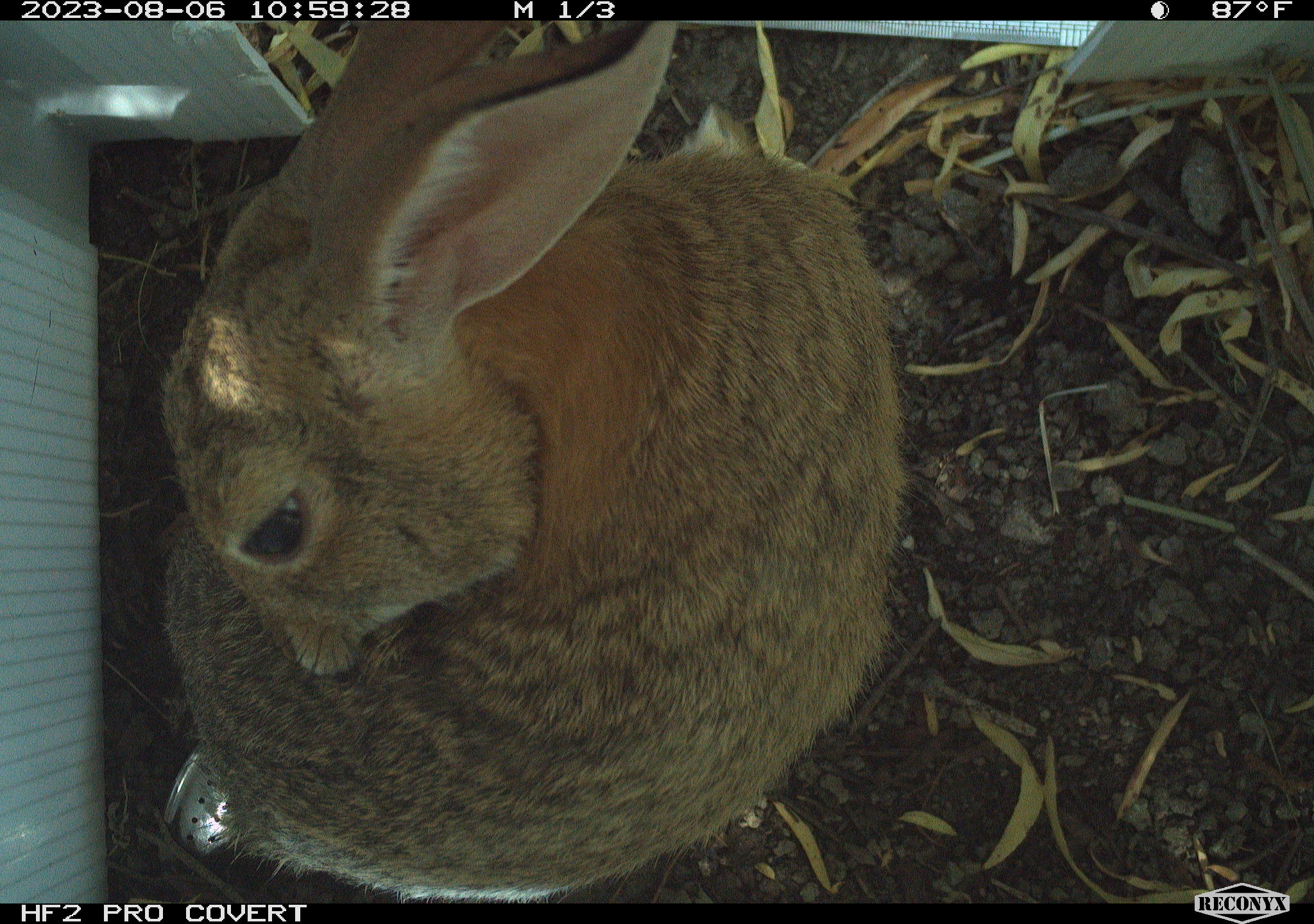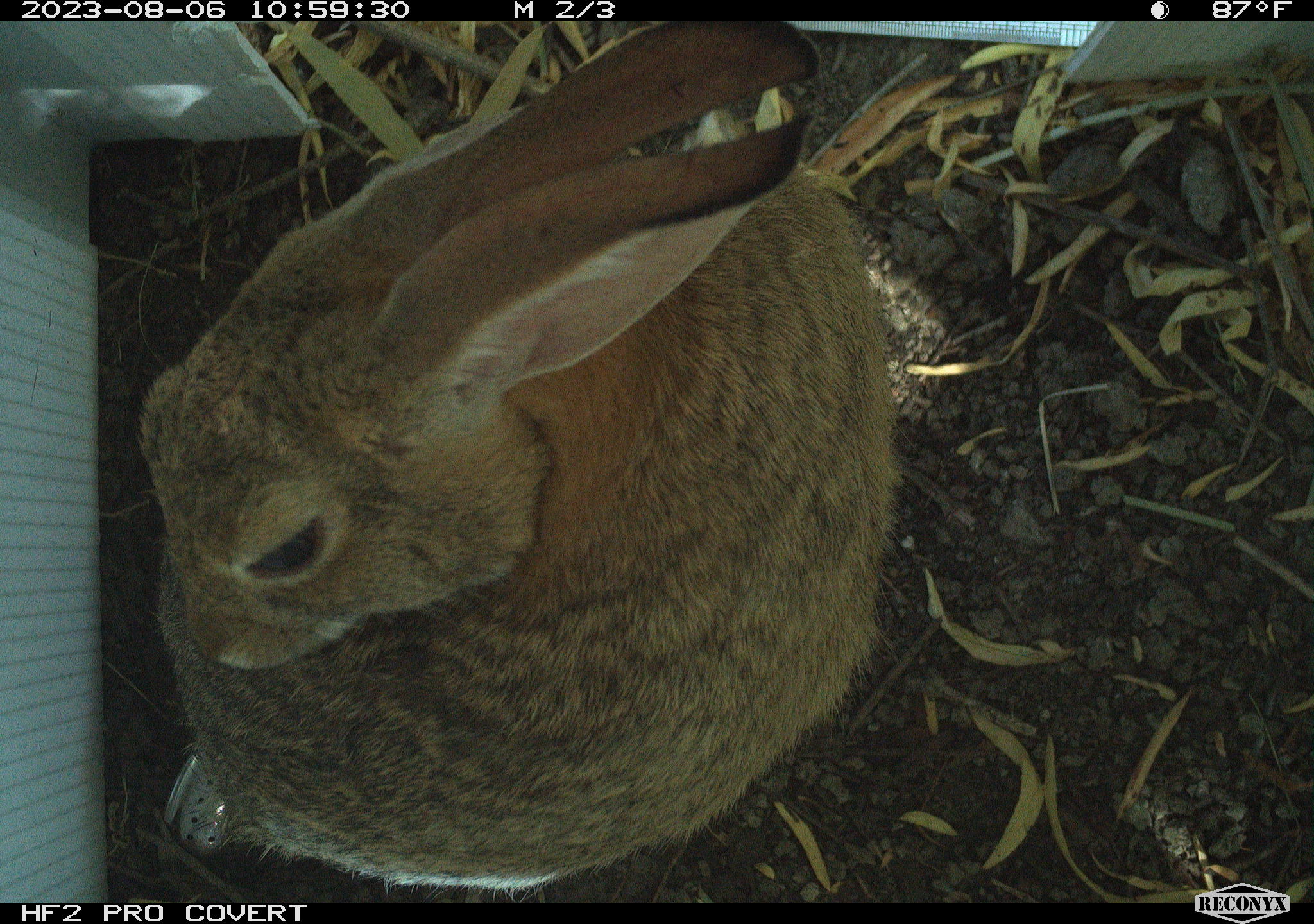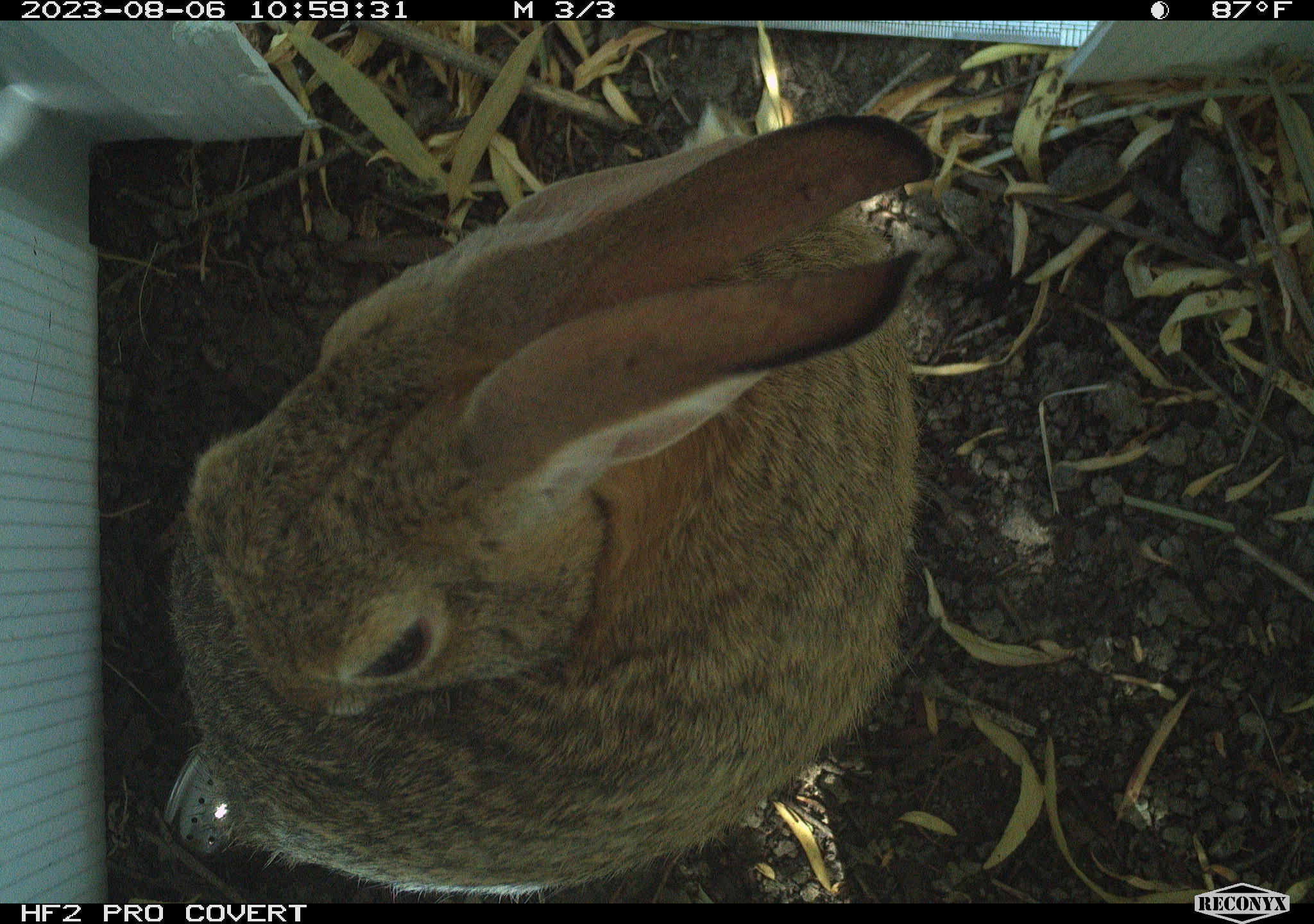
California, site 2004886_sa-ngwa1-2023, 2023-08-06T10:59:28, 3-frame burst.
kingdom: Animalia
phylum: Chordata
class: Mammalia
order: Lagomorpha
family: Leporidae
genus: Sylvilagus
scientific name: Sylvilagus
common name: cottontail rabbits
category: sylvilagus species